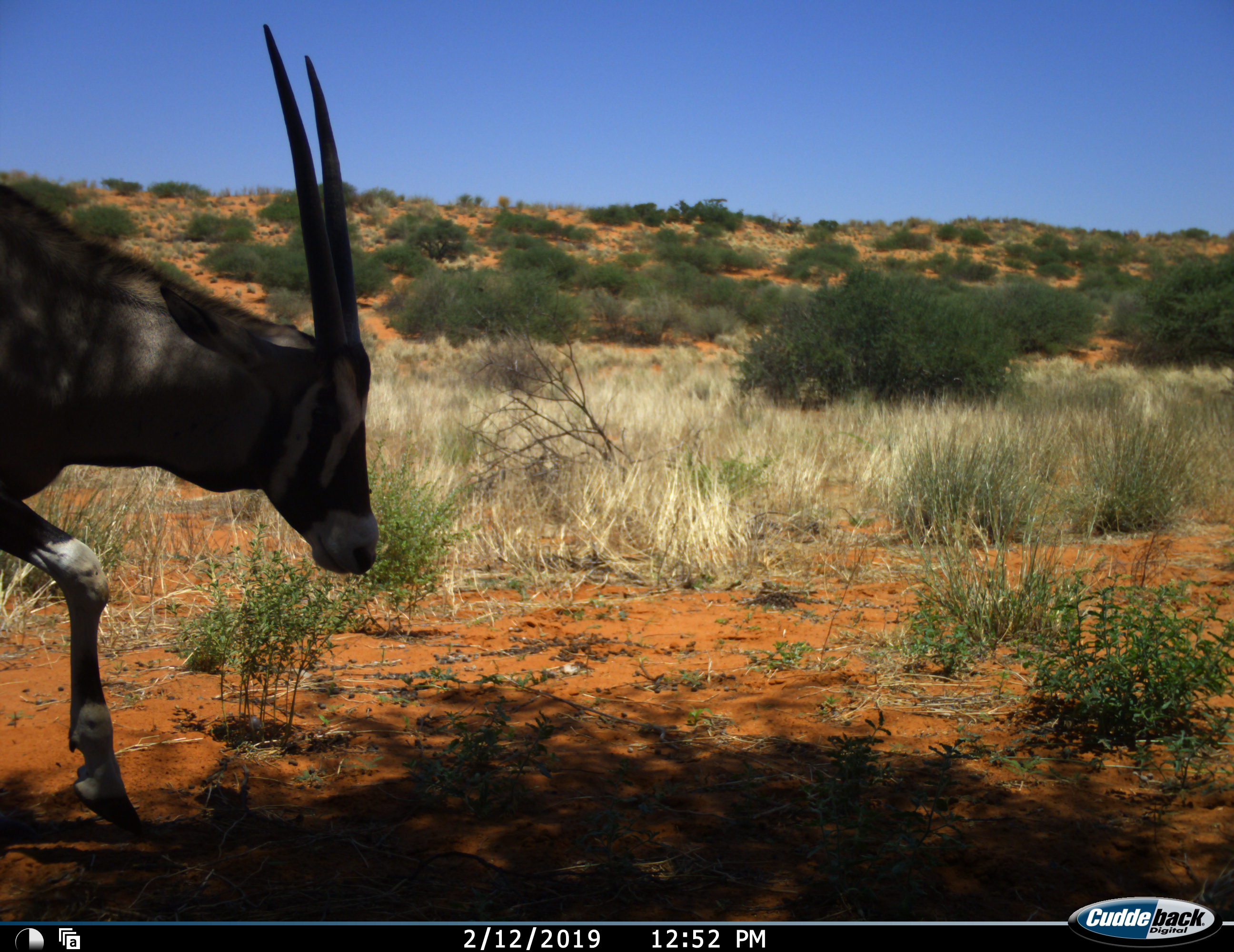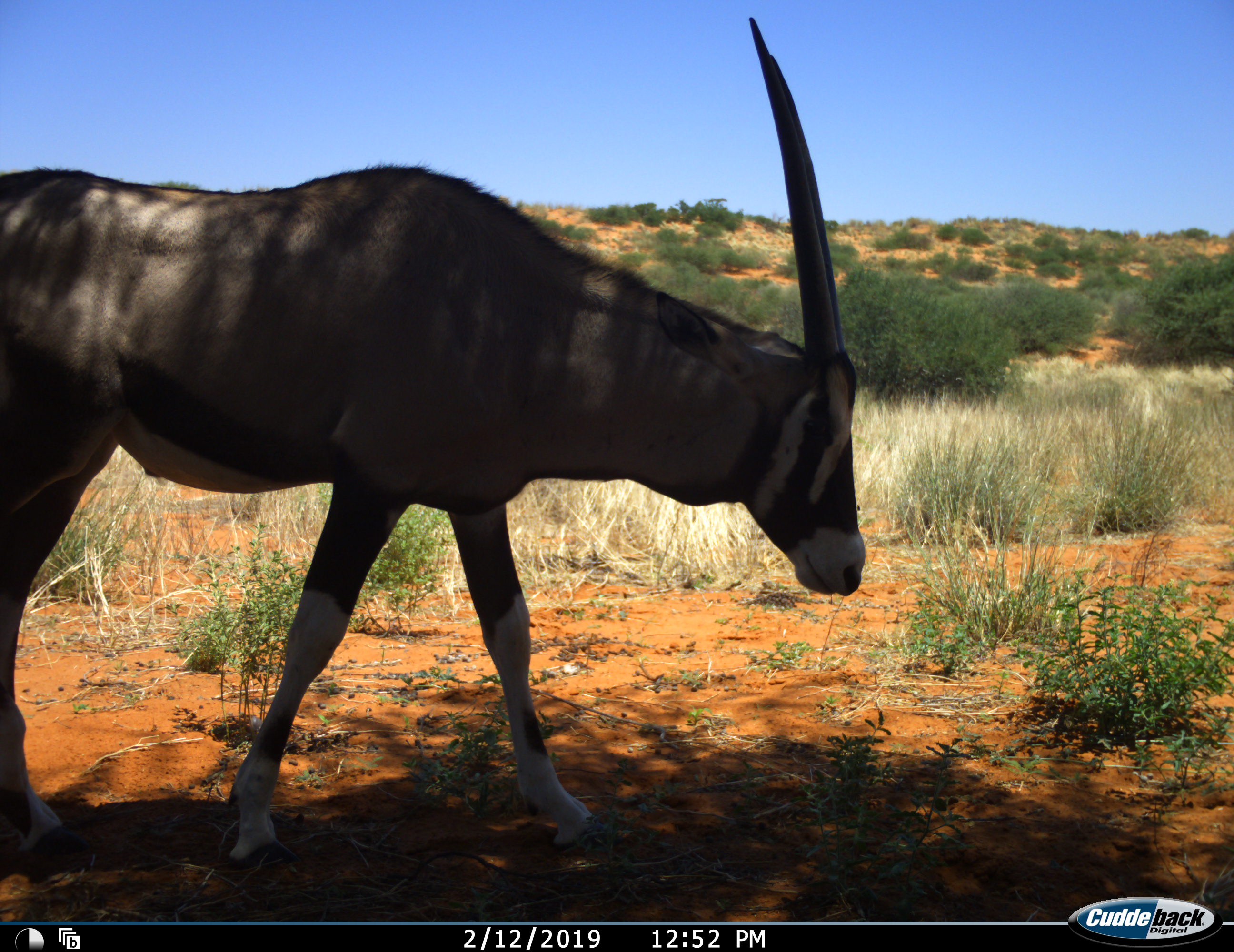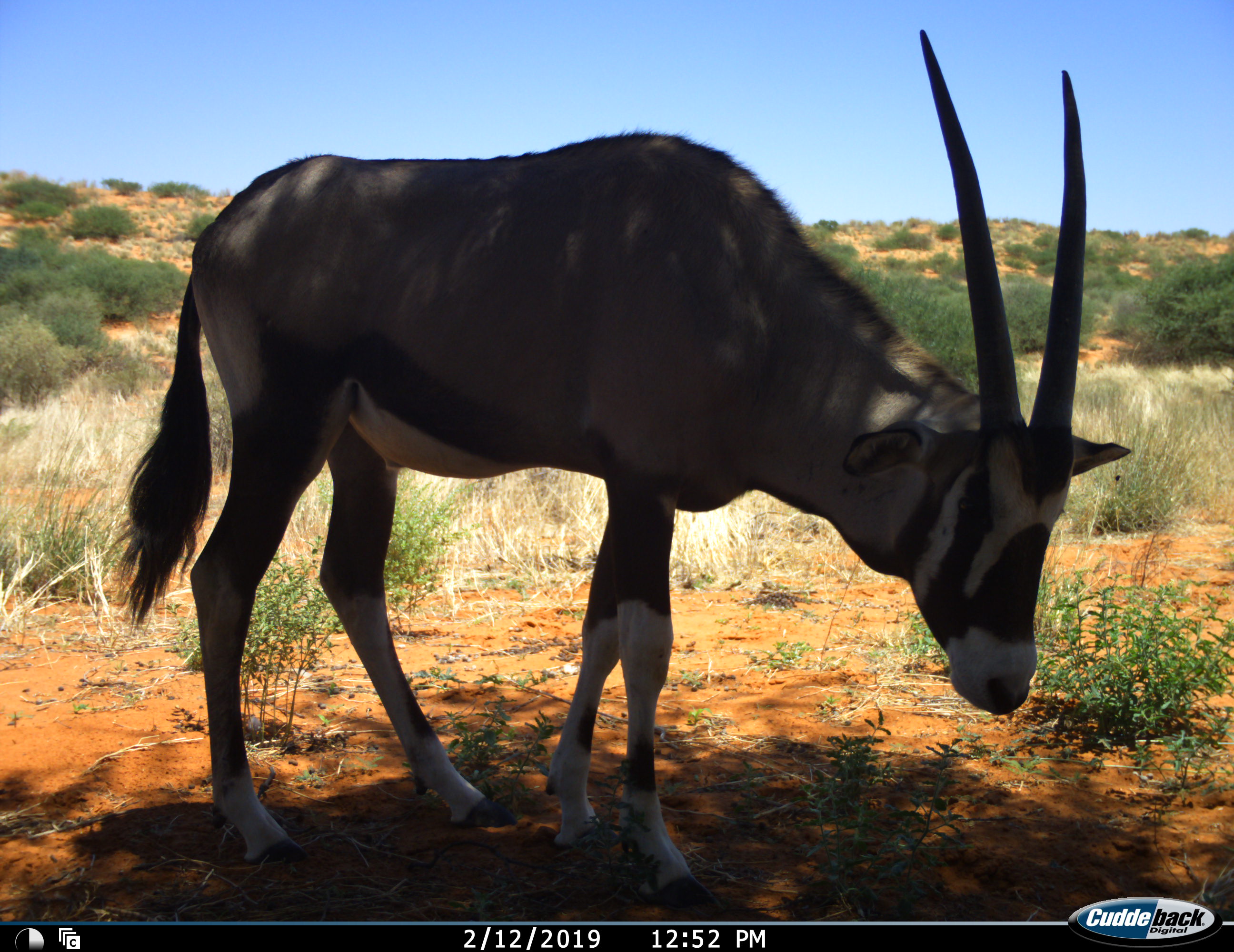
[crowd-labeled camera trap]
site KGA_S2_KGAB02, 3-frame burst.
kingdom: Animalia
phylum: Chordata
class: Mammalia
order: Artiodactyla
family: Bovidae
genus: Oryx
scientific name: Oryx gazella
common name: gemsbok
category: oryx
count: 1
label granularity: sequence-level